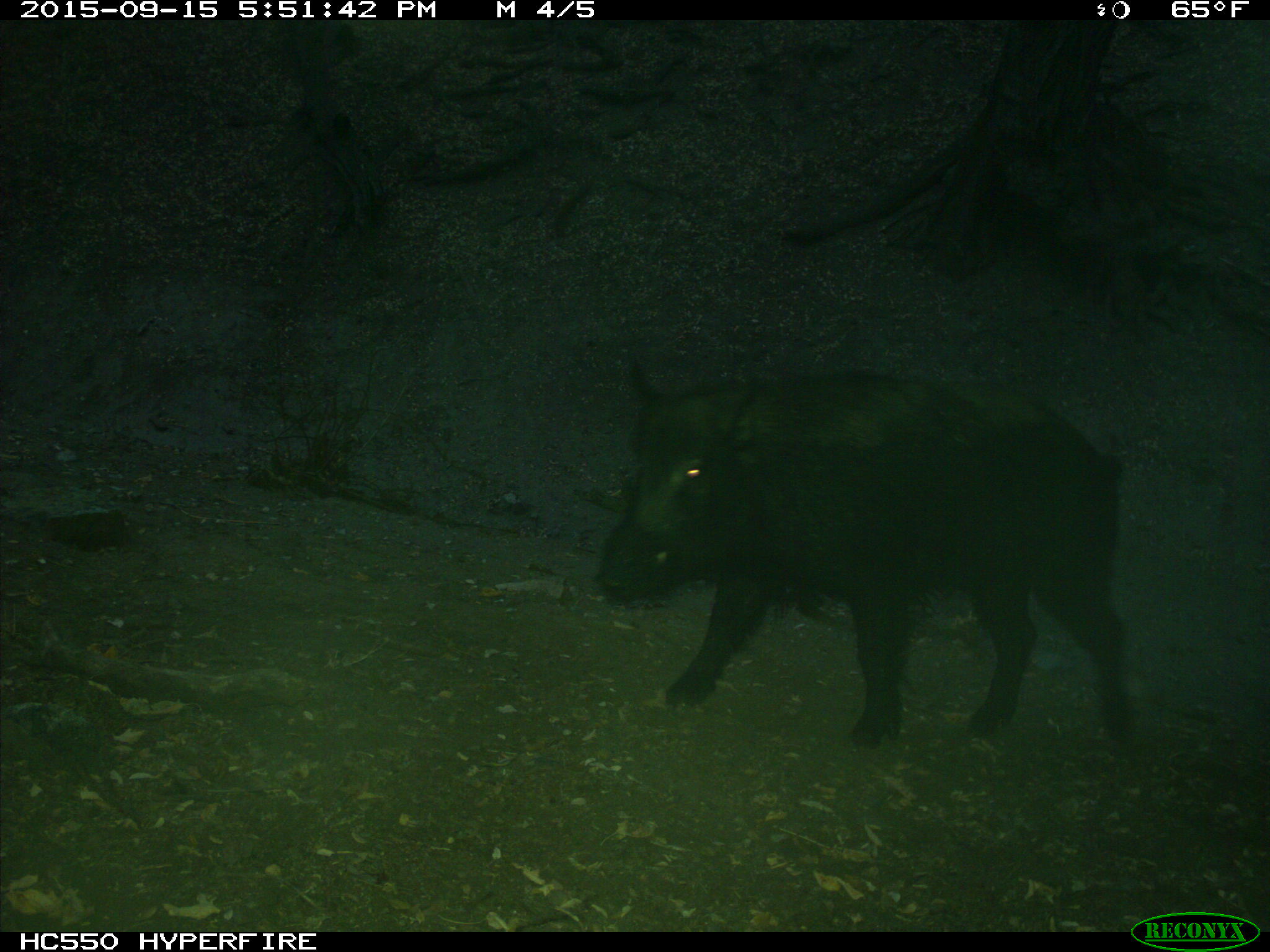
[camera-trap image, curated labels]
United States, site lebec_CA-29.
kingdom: Animalia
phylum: Chordata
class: Mammalia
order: Artiodactyla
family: Suidae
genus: Sus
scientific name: Sus scrofa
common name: wild boar